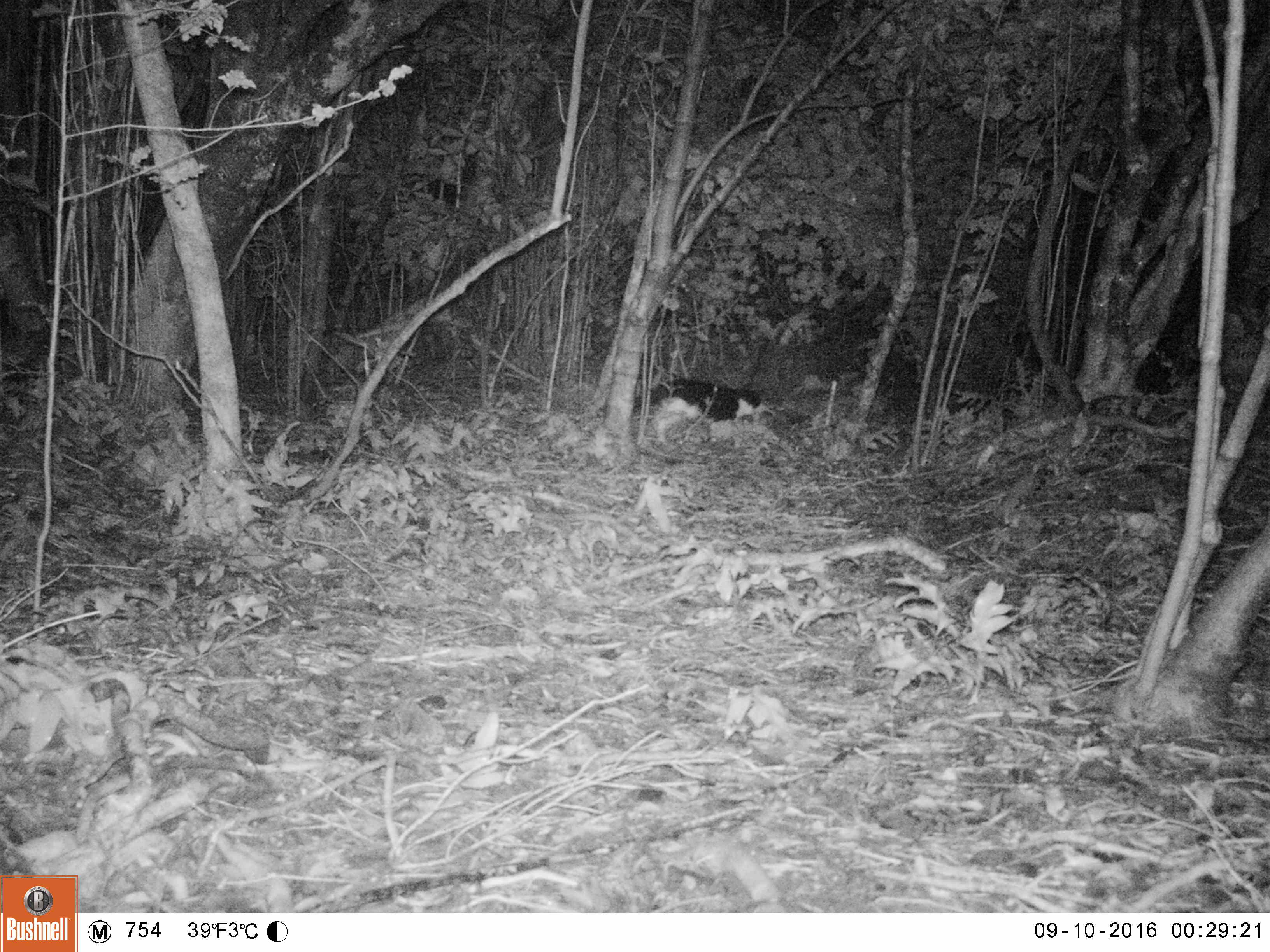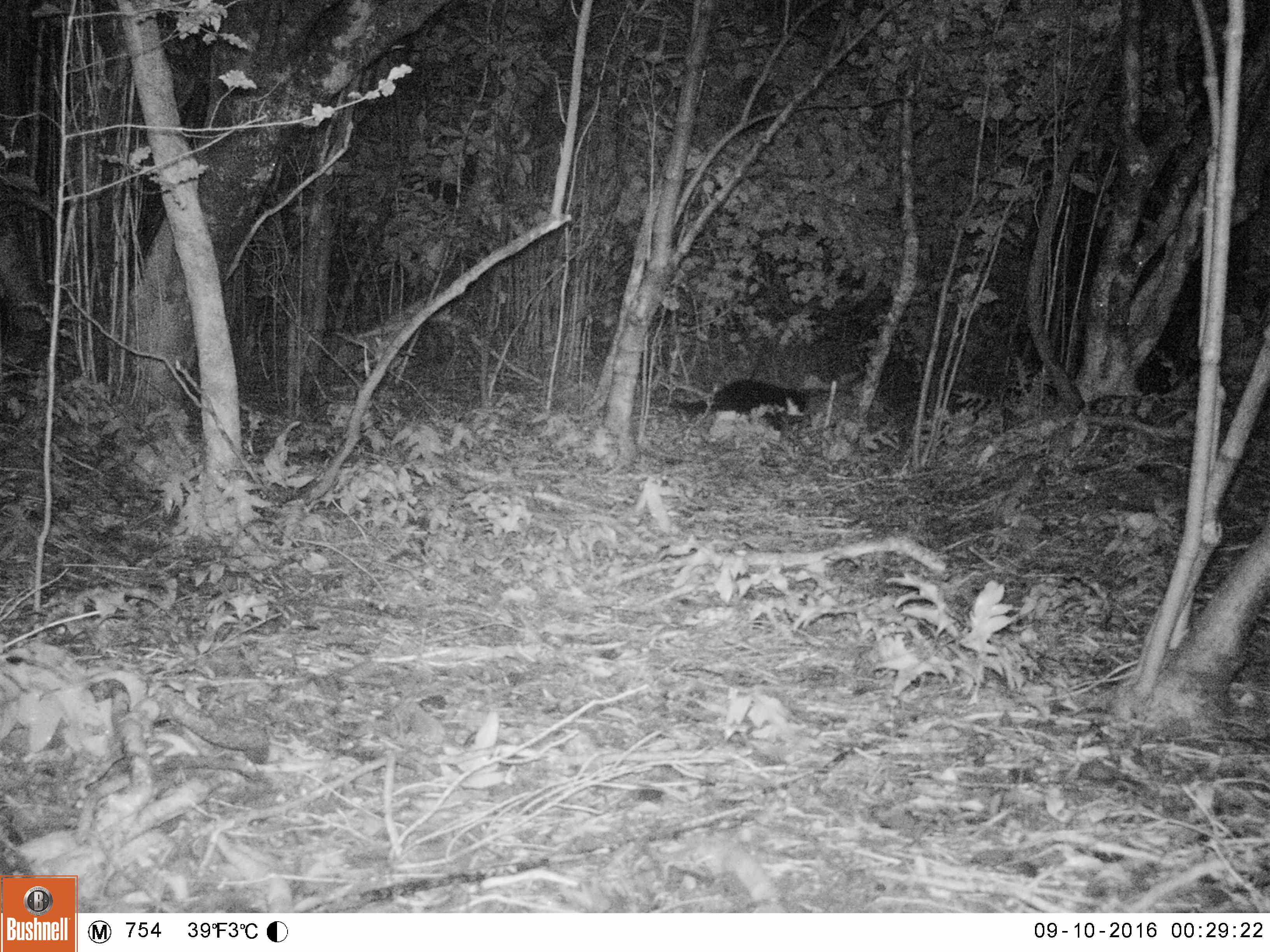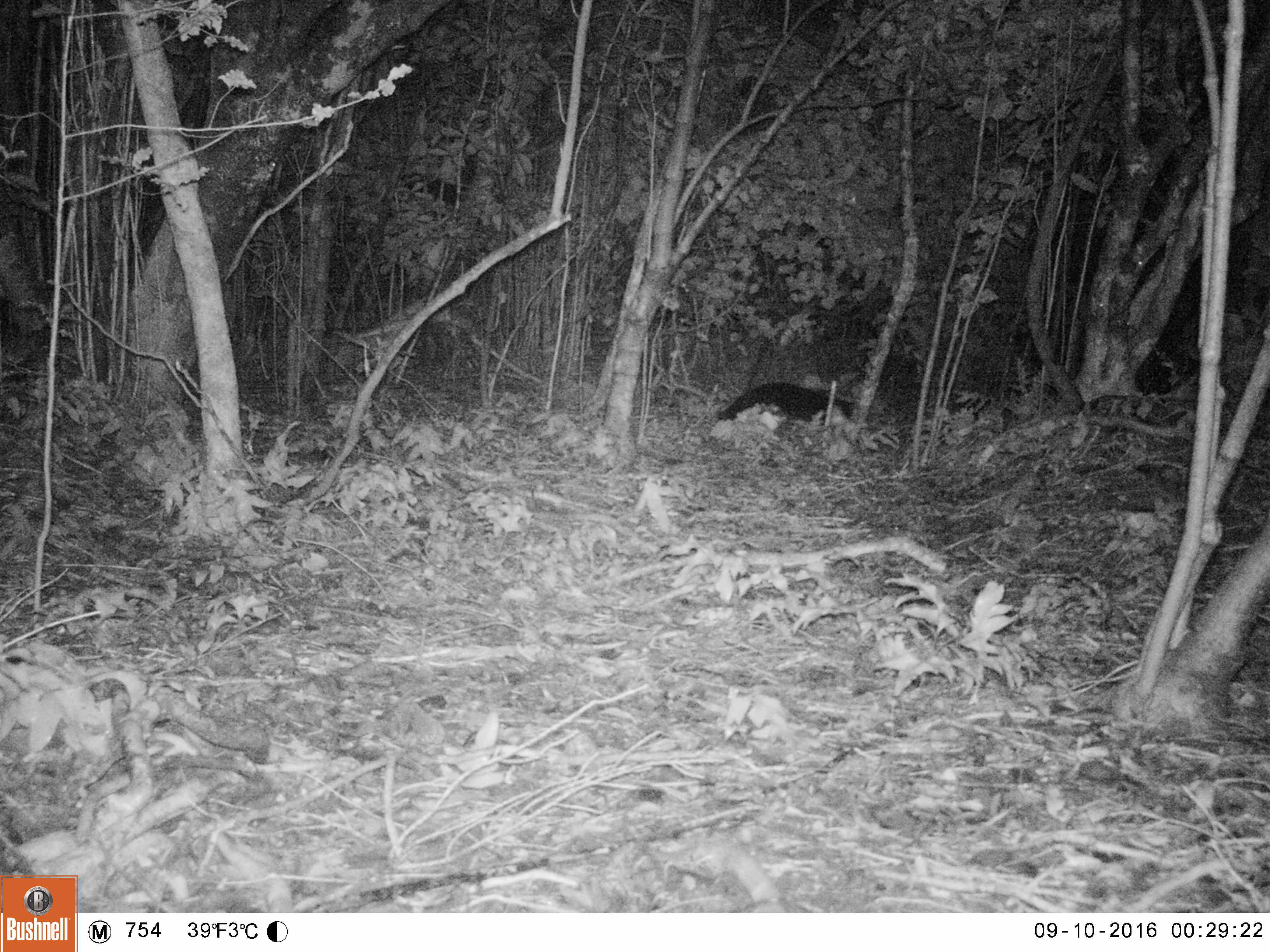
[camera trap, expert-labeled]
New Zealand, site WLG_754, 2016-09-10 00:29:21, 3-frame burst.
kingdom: Animalia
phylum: Chordata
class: Mammalia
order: Carnivora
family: Felidae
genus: Felis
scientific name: Felis catus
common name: domestic cat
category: cat